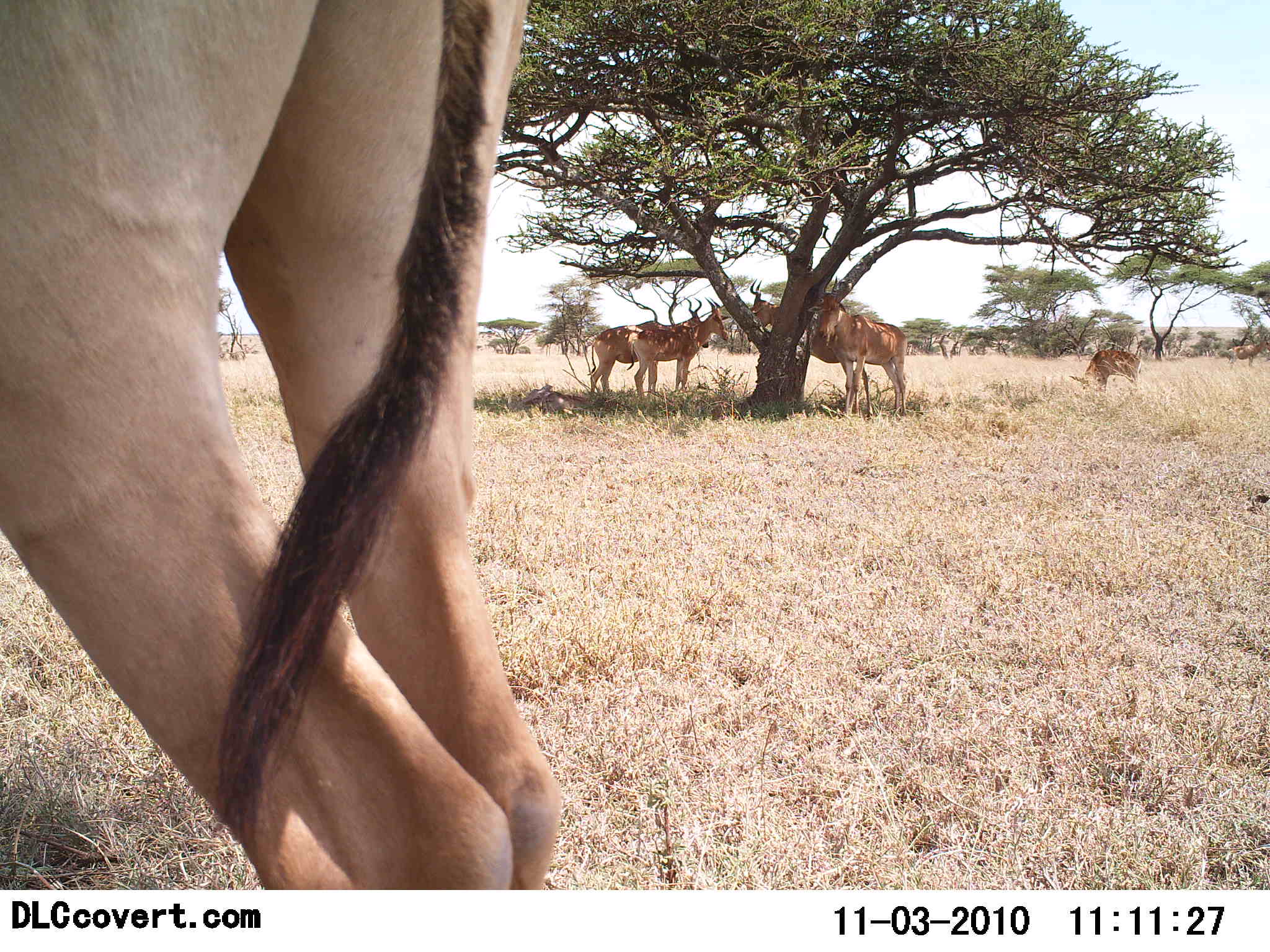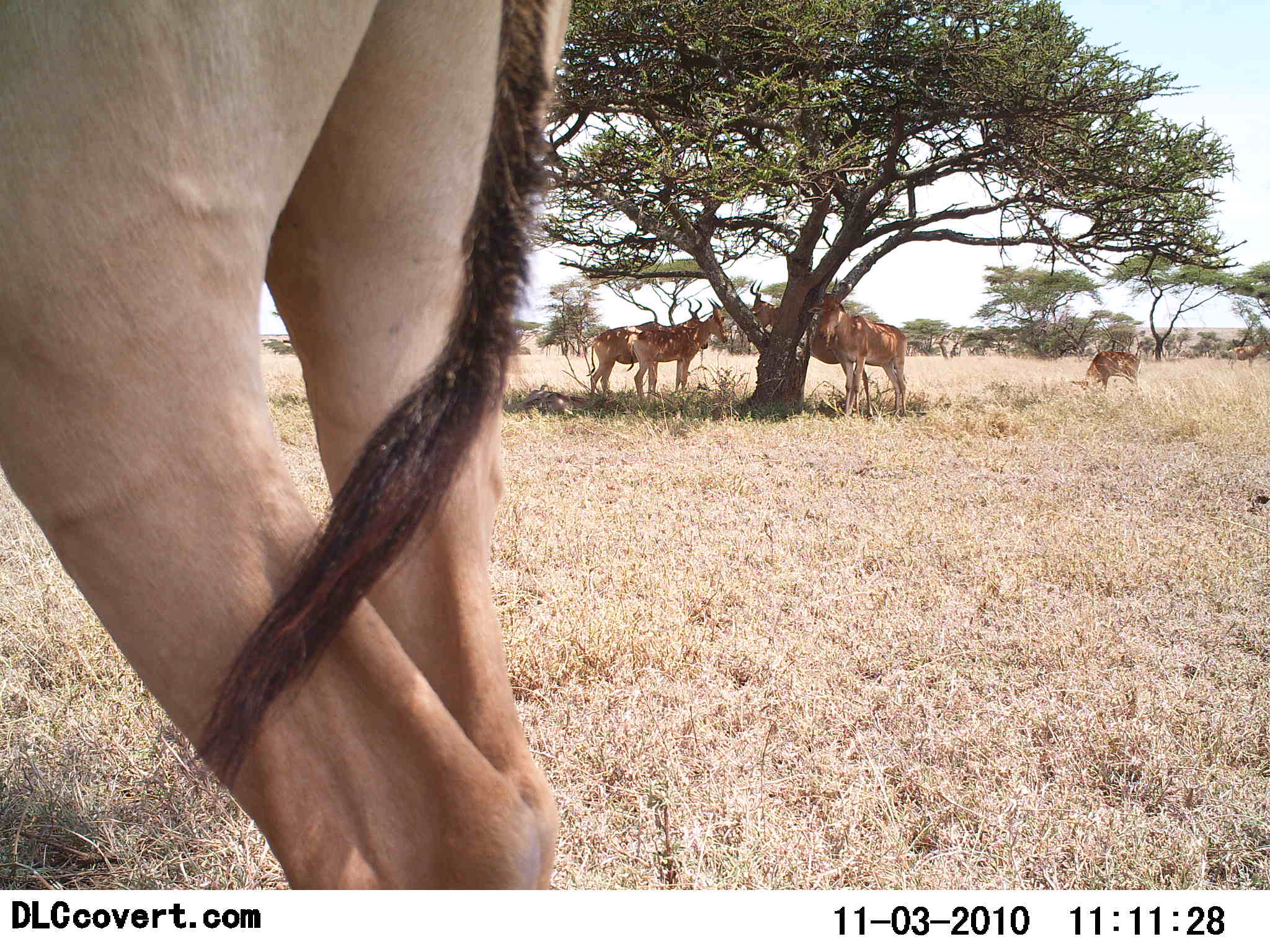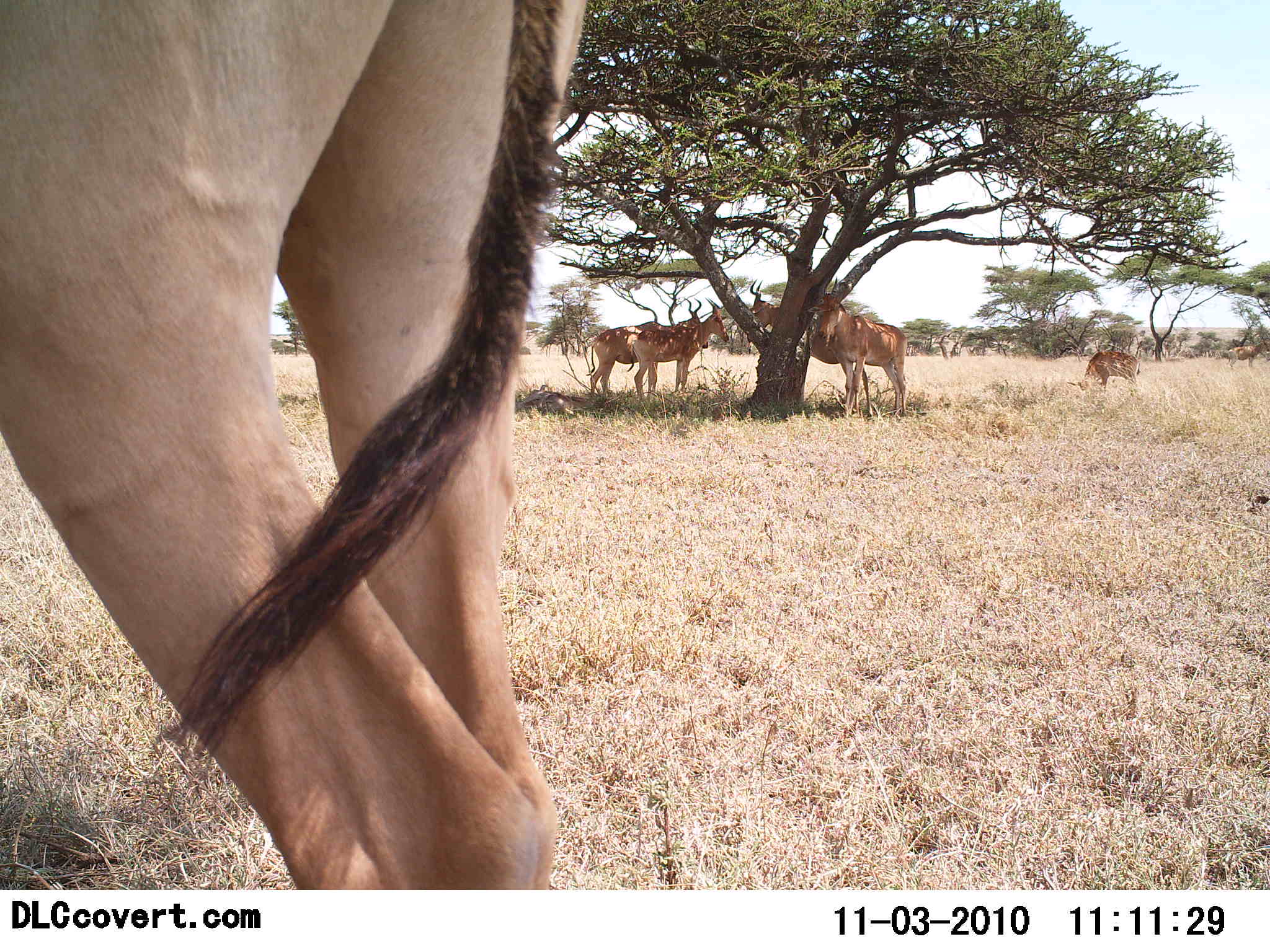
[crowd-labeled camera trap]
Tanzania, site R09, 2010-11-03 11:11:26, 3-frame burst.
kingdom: Animalia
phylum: Chordata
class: Mammalia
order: Artiodactyla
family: Bovidae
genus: Alcelaphus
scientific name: Alcelaphus buselaphus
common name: hartebeest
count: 6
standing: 89%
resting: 17%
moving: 6%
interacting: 6%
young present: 6%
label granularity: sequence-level